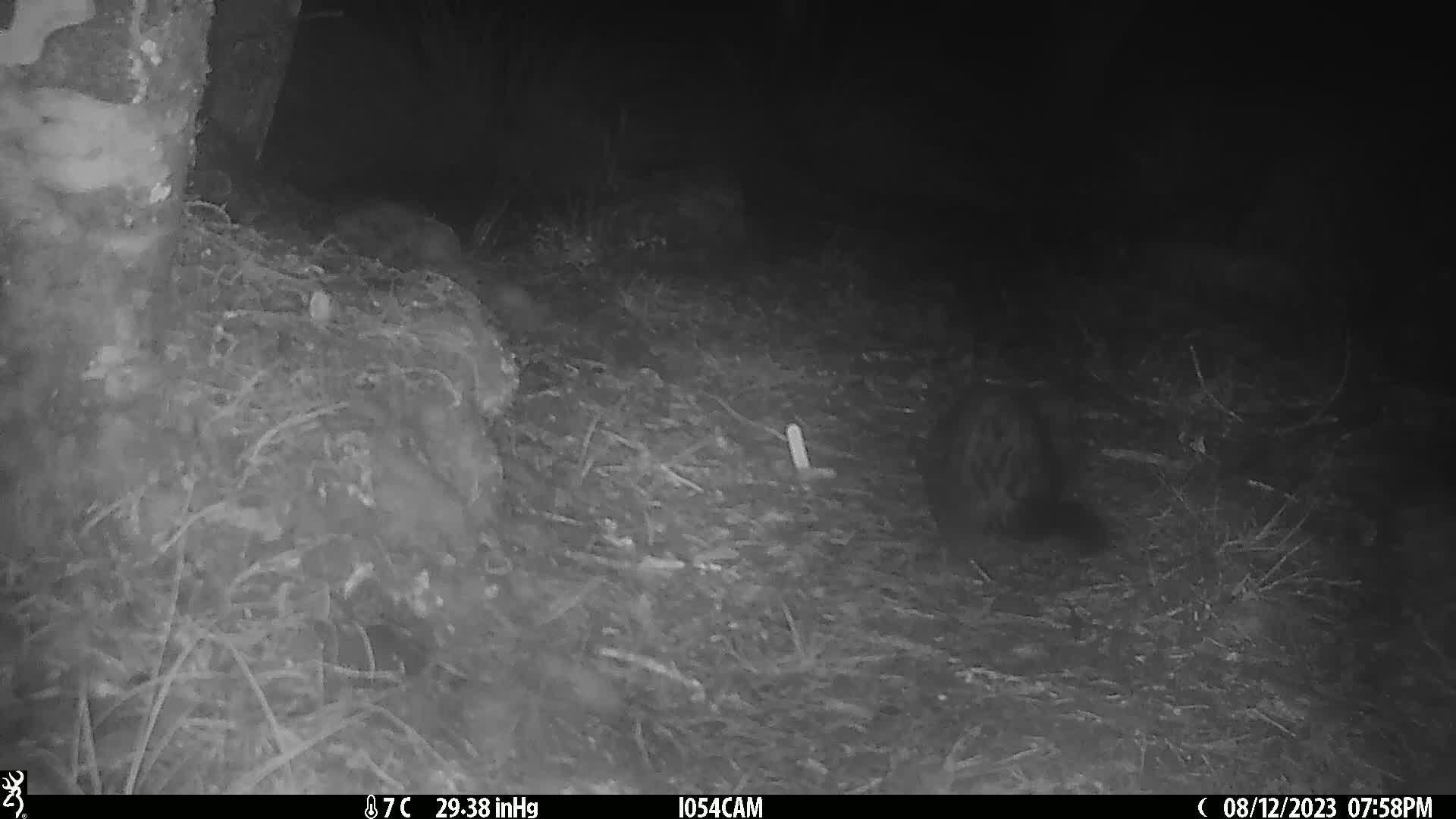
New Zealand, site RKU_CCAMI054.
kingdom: Animalia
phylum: Chordata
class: Mammalia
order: Diprotodontia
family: Phalangeridae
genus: Trichosurus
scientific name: Trichosurus vulpecula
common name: common brushtail possum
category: possum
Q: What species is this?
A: Possum (common brushtail possum) (Trichosurus vulpecula).